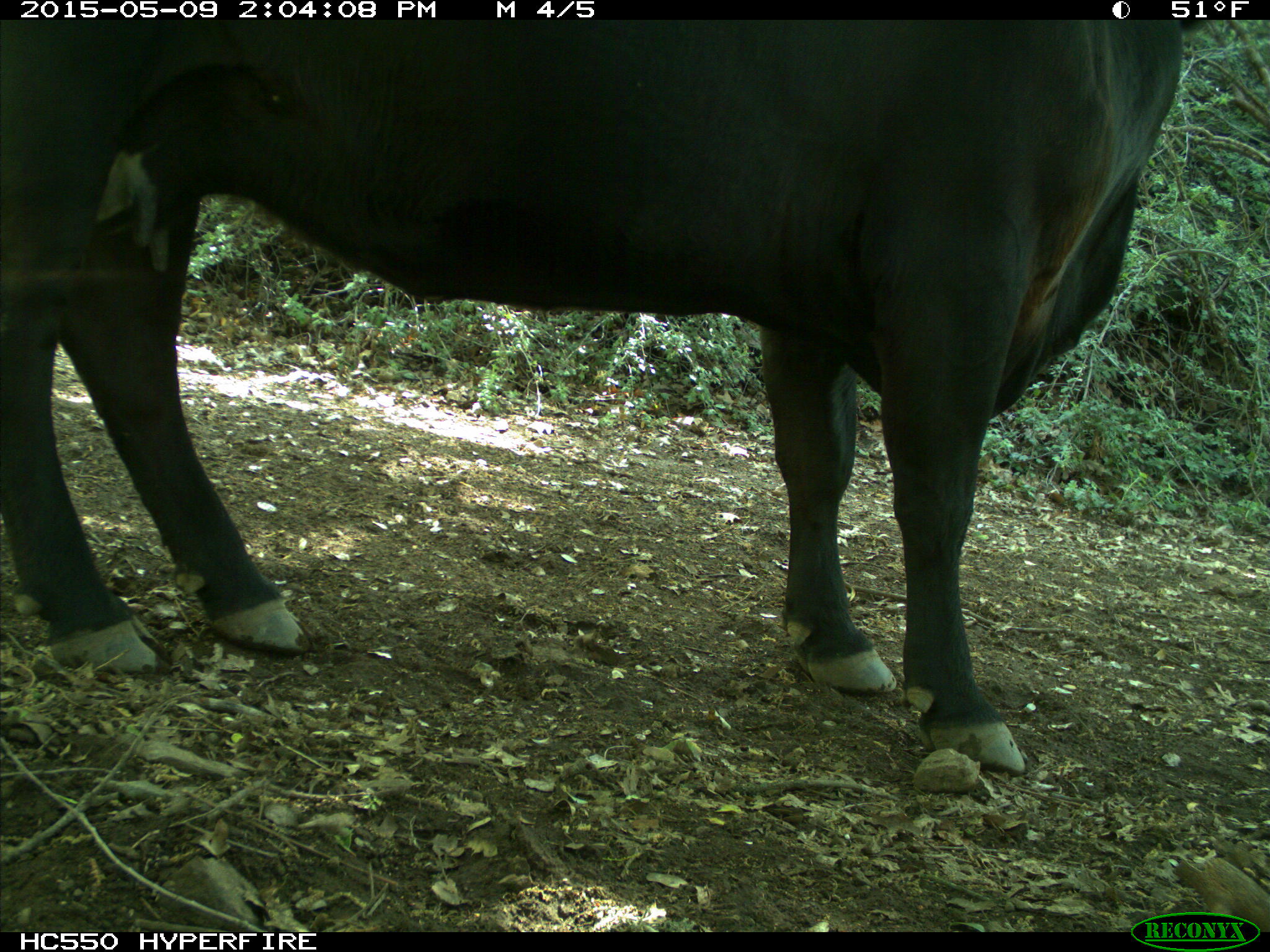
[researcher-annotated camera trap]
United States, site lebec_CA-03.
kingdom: Animalia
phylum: Chordata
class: Mammalia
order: Artiodactyla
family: Bovidae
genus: Bos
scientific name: Bos taurus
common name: domestic cow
Bos taurus (domestic cow).